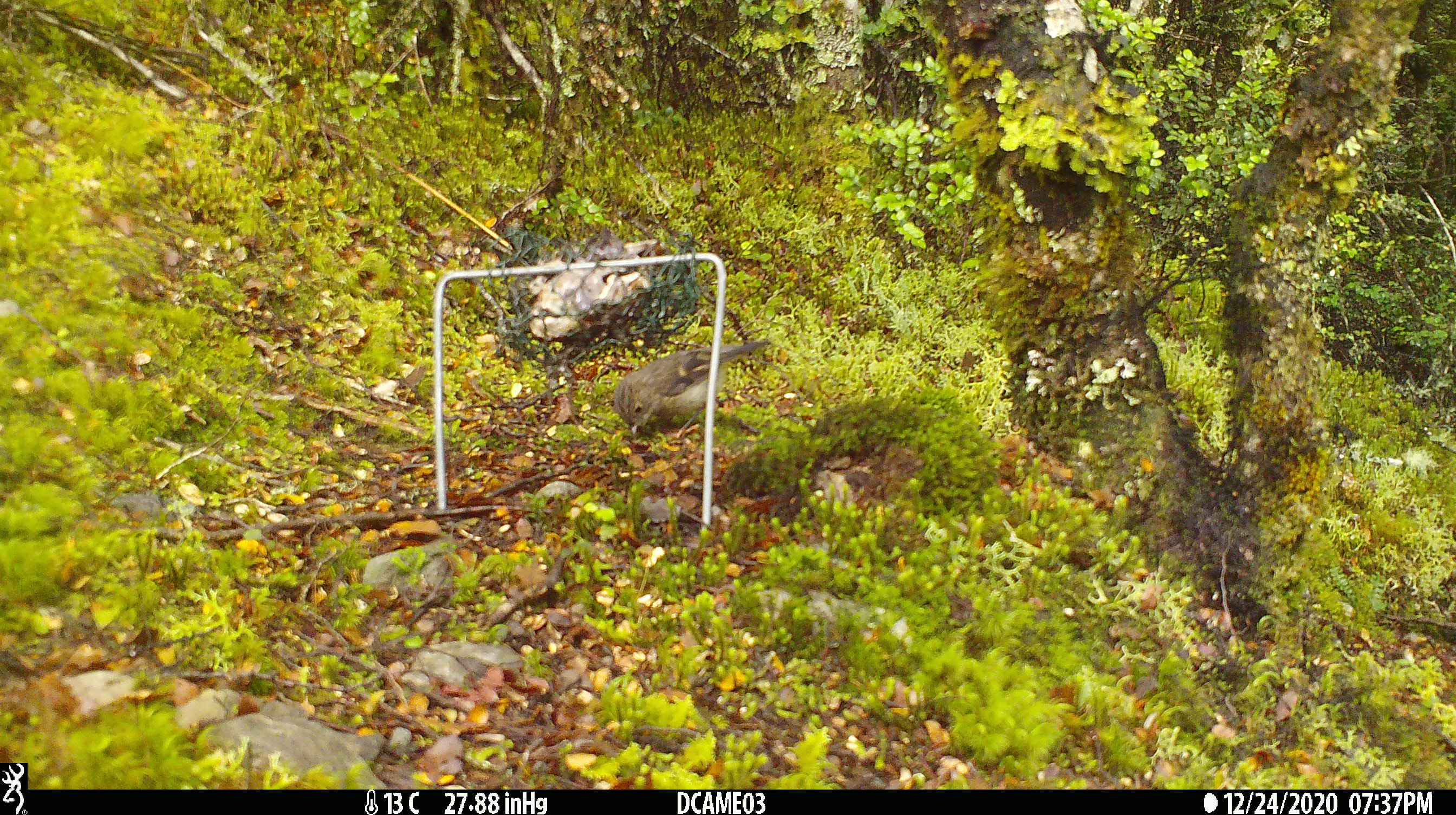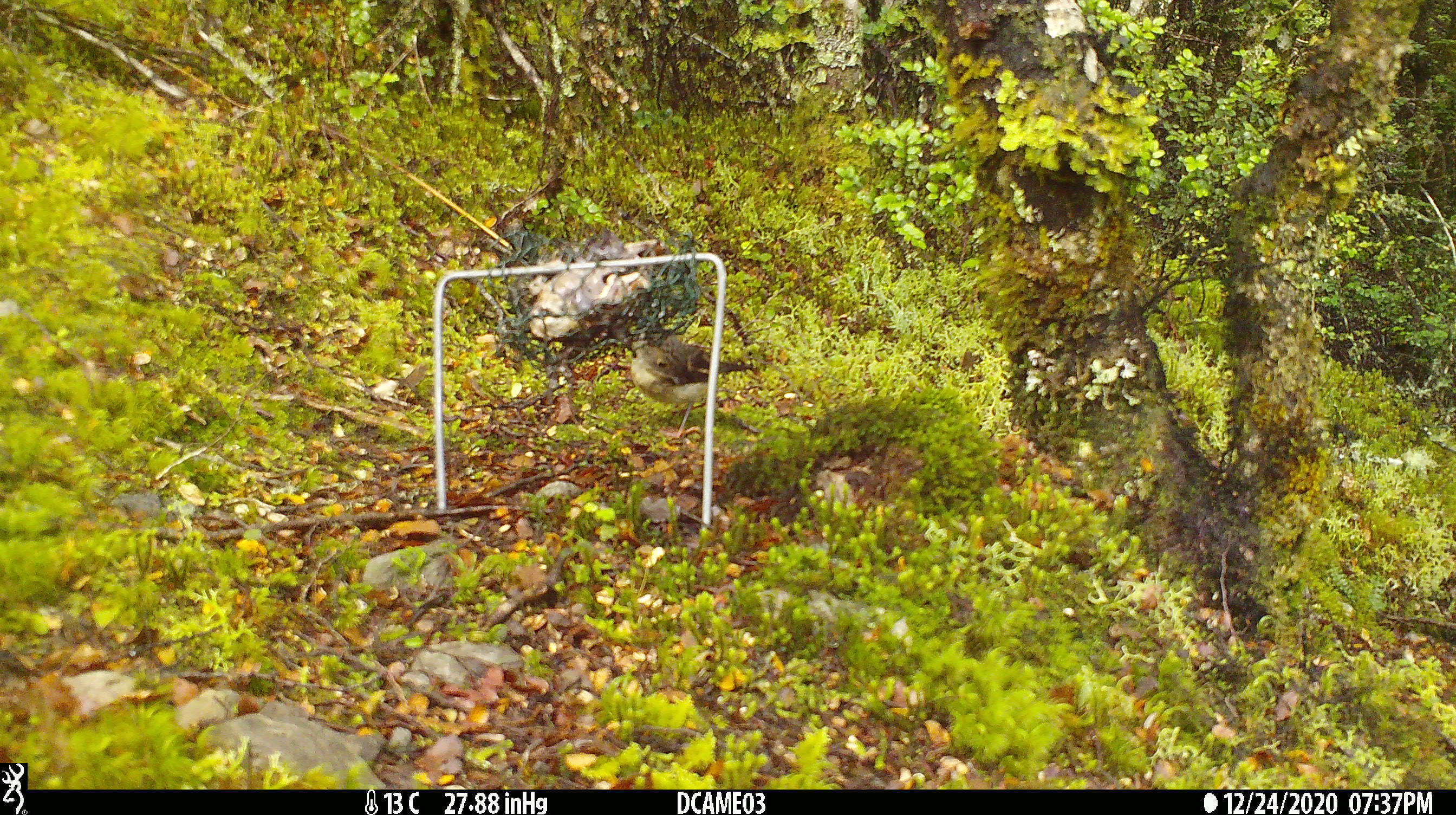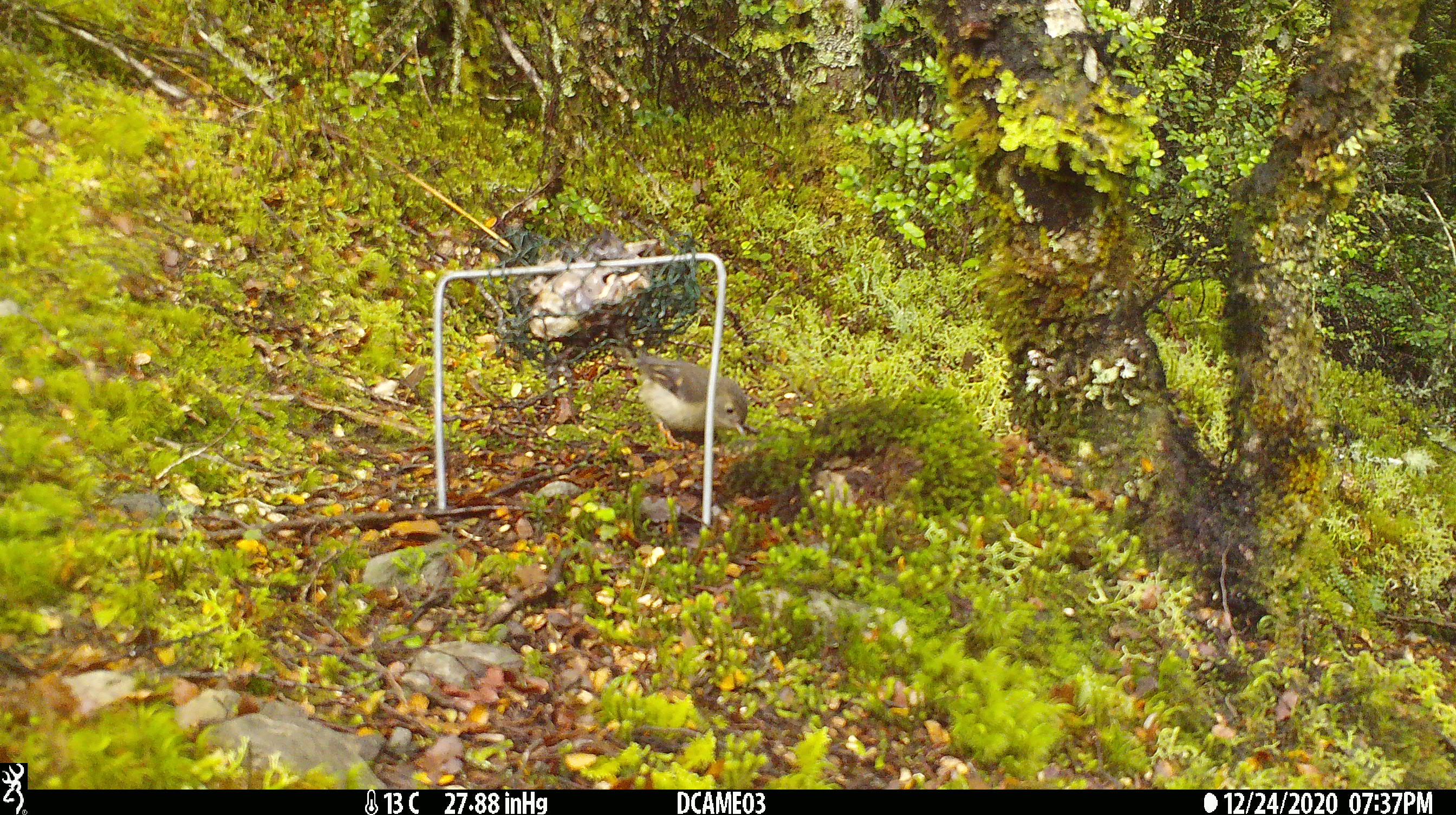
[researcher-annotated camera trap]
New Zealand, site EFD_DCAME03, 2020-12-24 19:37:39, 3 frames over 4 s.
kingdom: Animalia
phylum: Chordata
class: Aves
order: Passeriformes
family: Petroicidae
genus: Petroica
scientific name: Petroica macrocephala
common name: tomtit